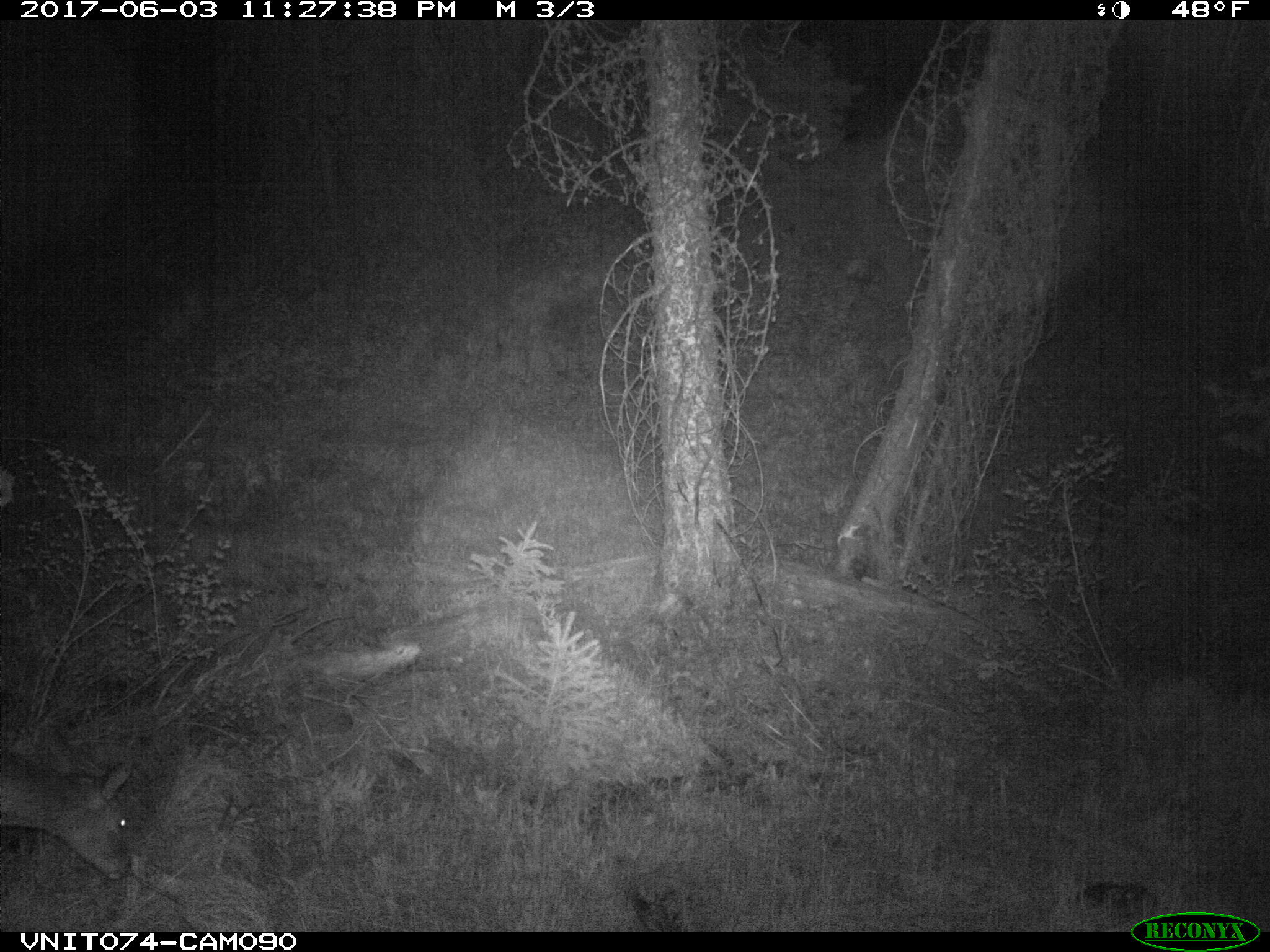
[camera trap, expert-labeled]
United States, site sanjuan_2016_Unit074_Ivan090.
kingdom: Animalia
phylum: Chordata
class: Mammalia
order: Artiodactyla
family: Cervidae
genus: Odocoileus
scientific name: Odocoileus hemionus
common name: mule deer